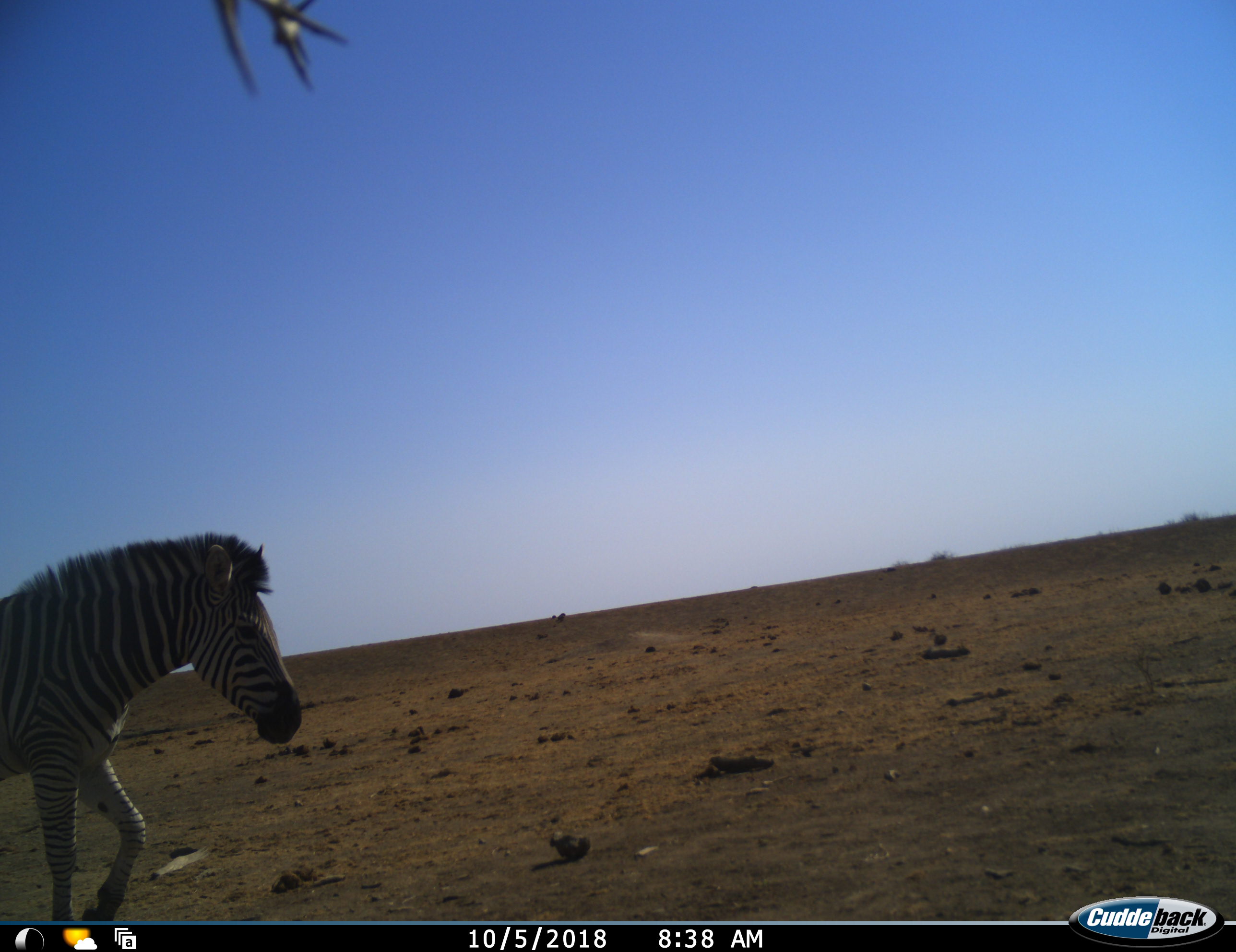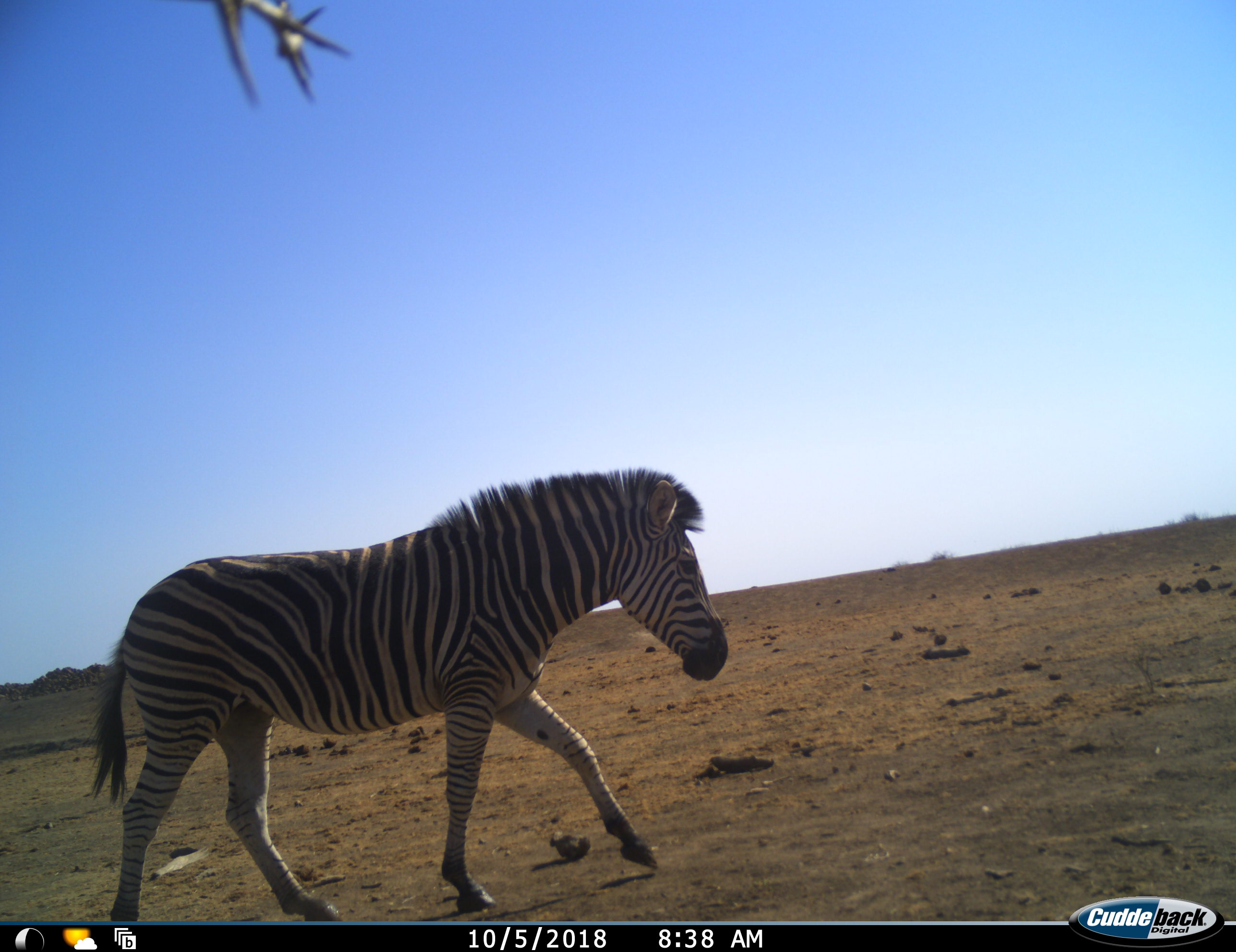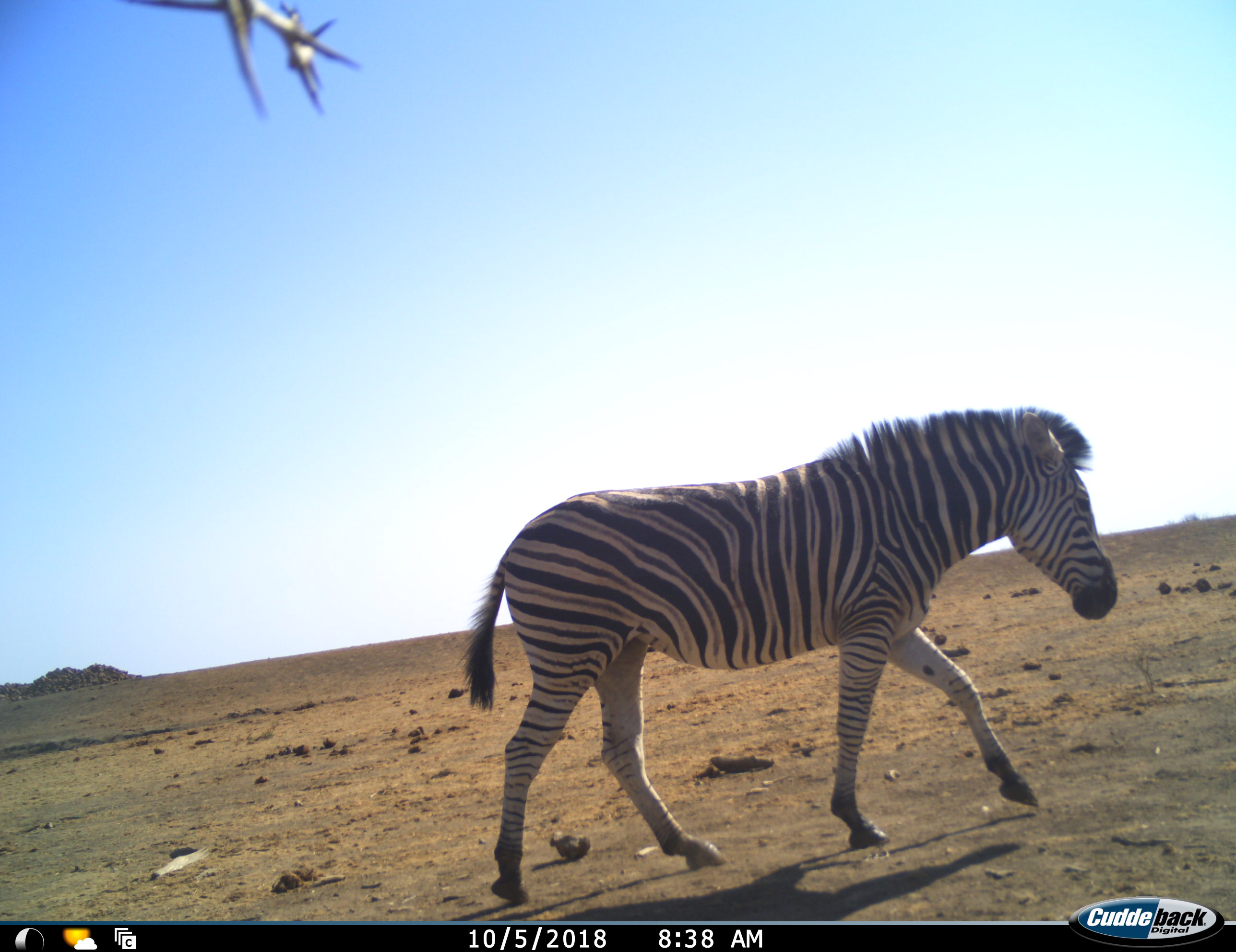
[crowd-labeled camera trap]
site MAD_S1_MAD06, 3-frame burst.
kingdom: Animalia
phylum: Chordata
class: Mammalia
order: Perissodactyla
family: Equidae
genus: Equus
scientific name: Equus quagga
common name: plains zebra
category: zebraplains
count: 1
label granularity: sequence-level